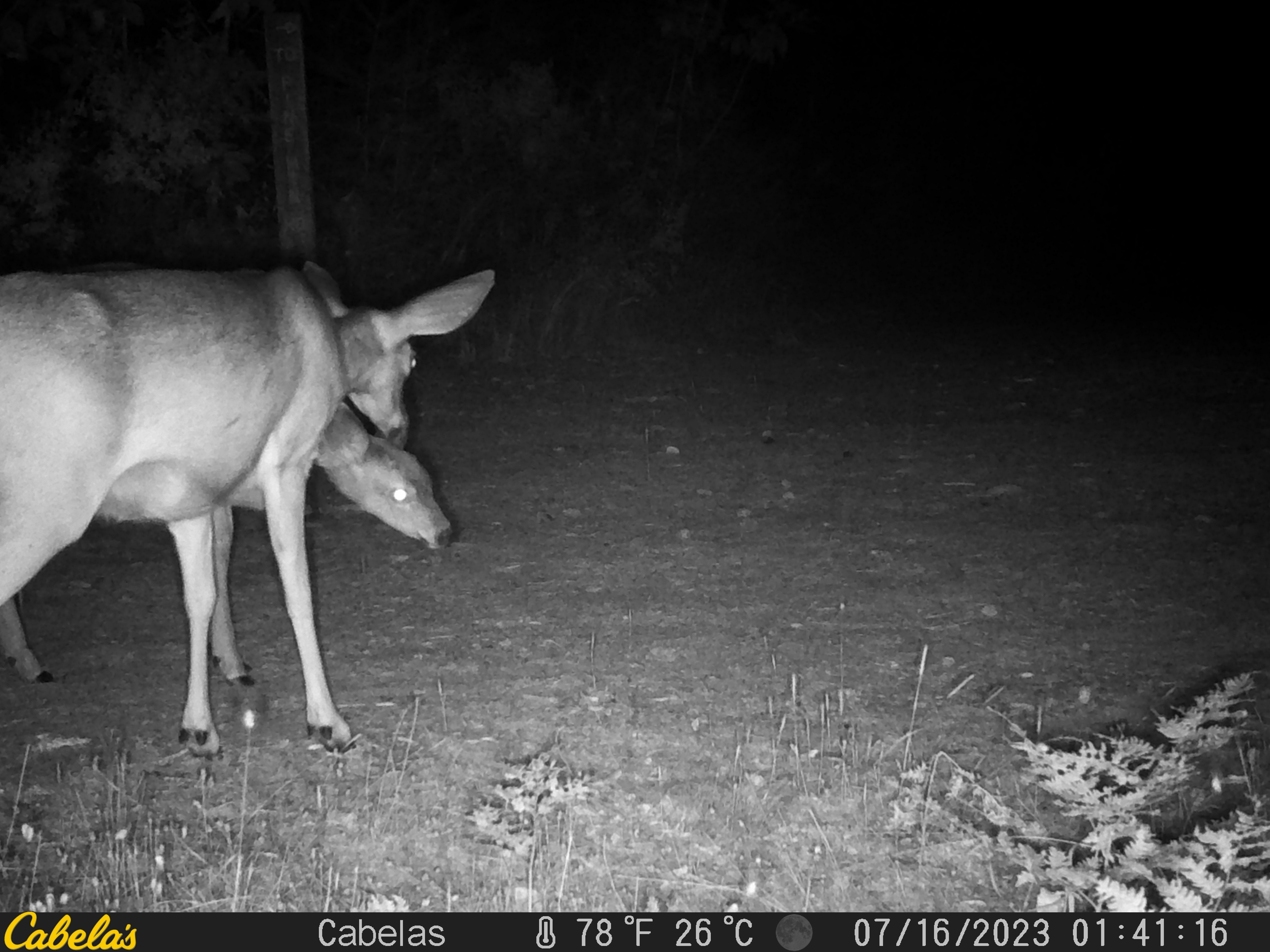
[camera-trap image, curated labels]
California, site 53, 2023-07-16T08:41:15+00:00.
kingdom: Animalia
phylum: Chordata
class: Mammalia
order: Artiodactyla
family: Cervidae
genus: Odocoileus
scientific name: Odocoileus hemionus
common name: mule deer